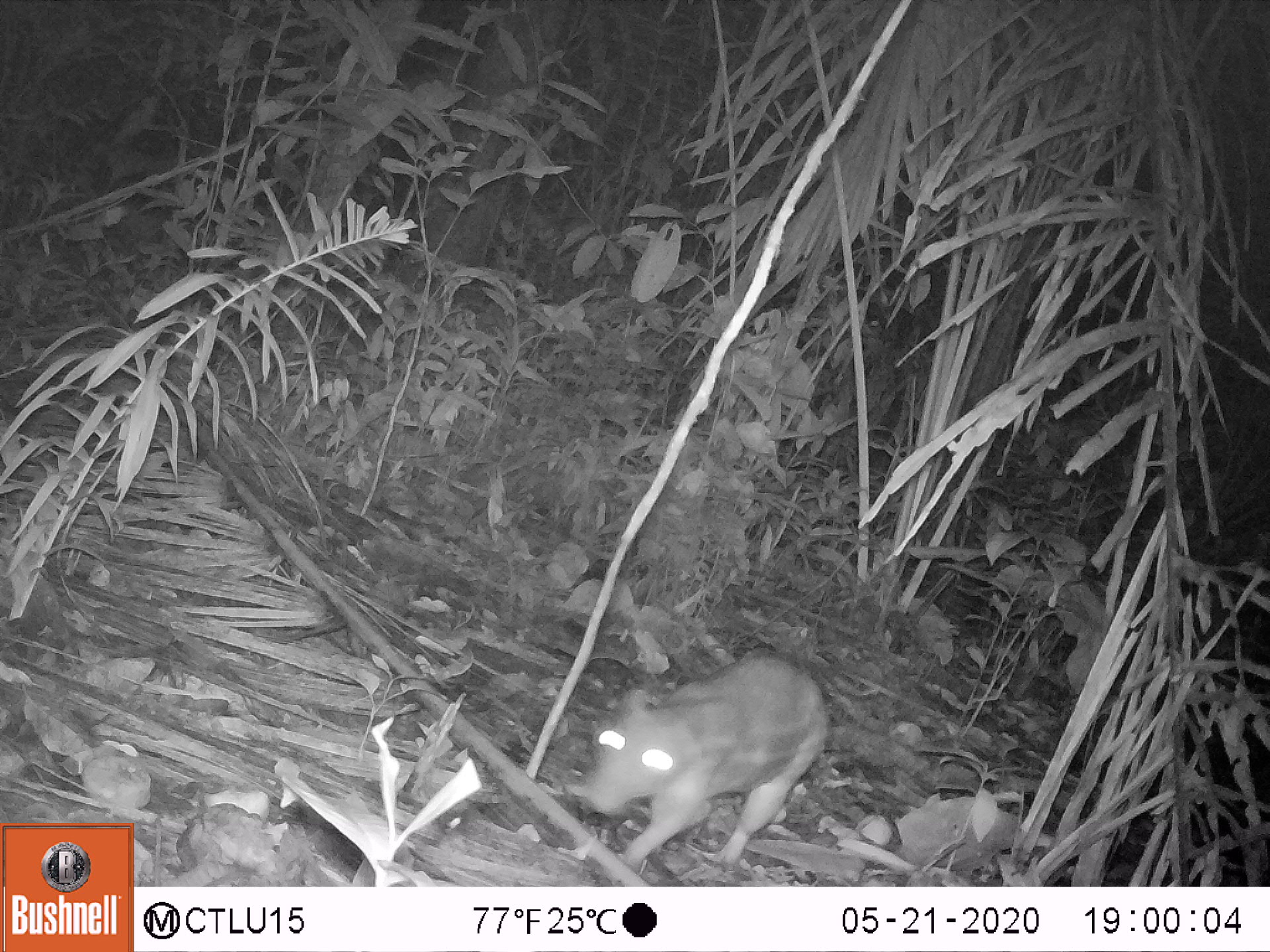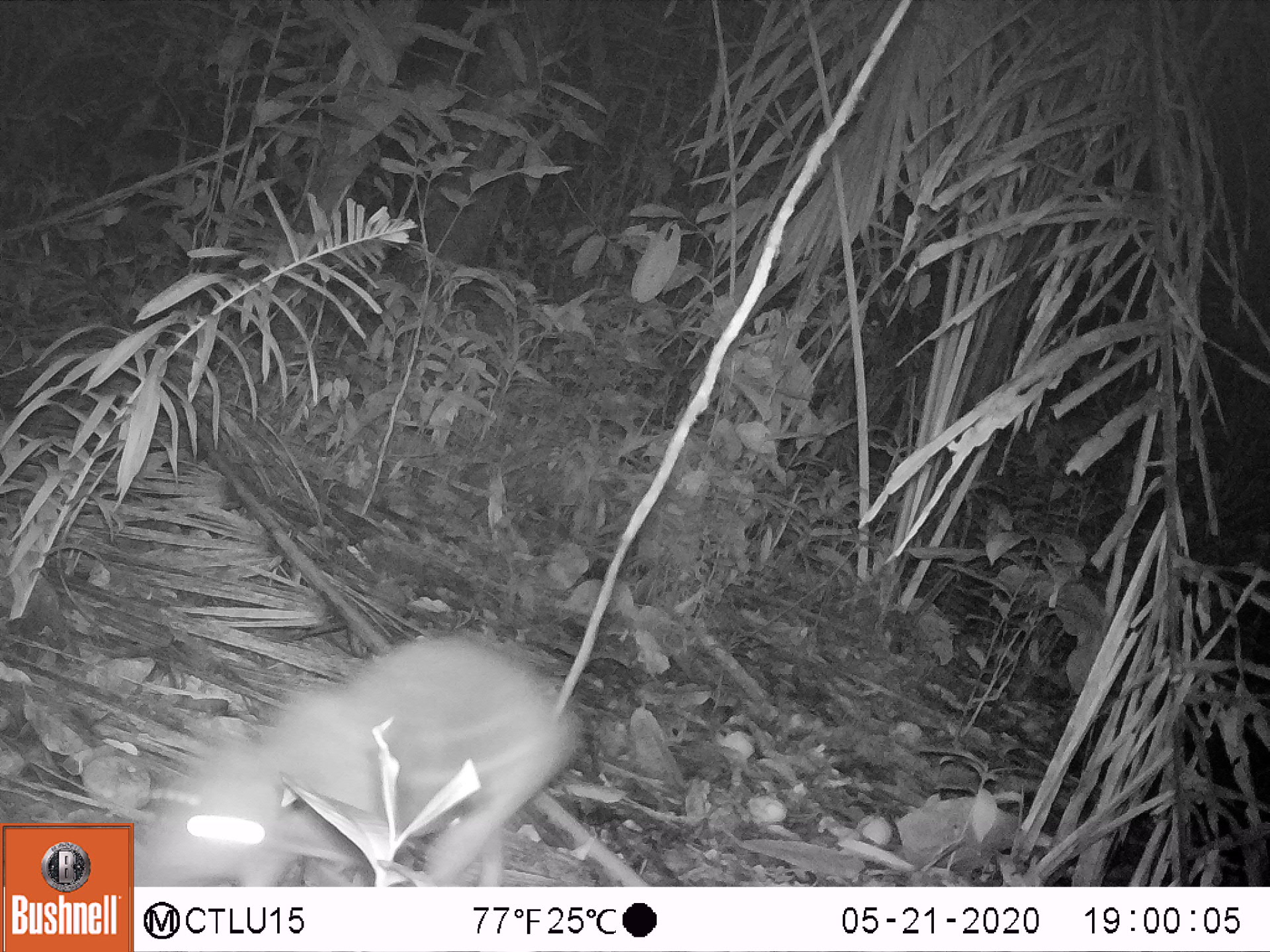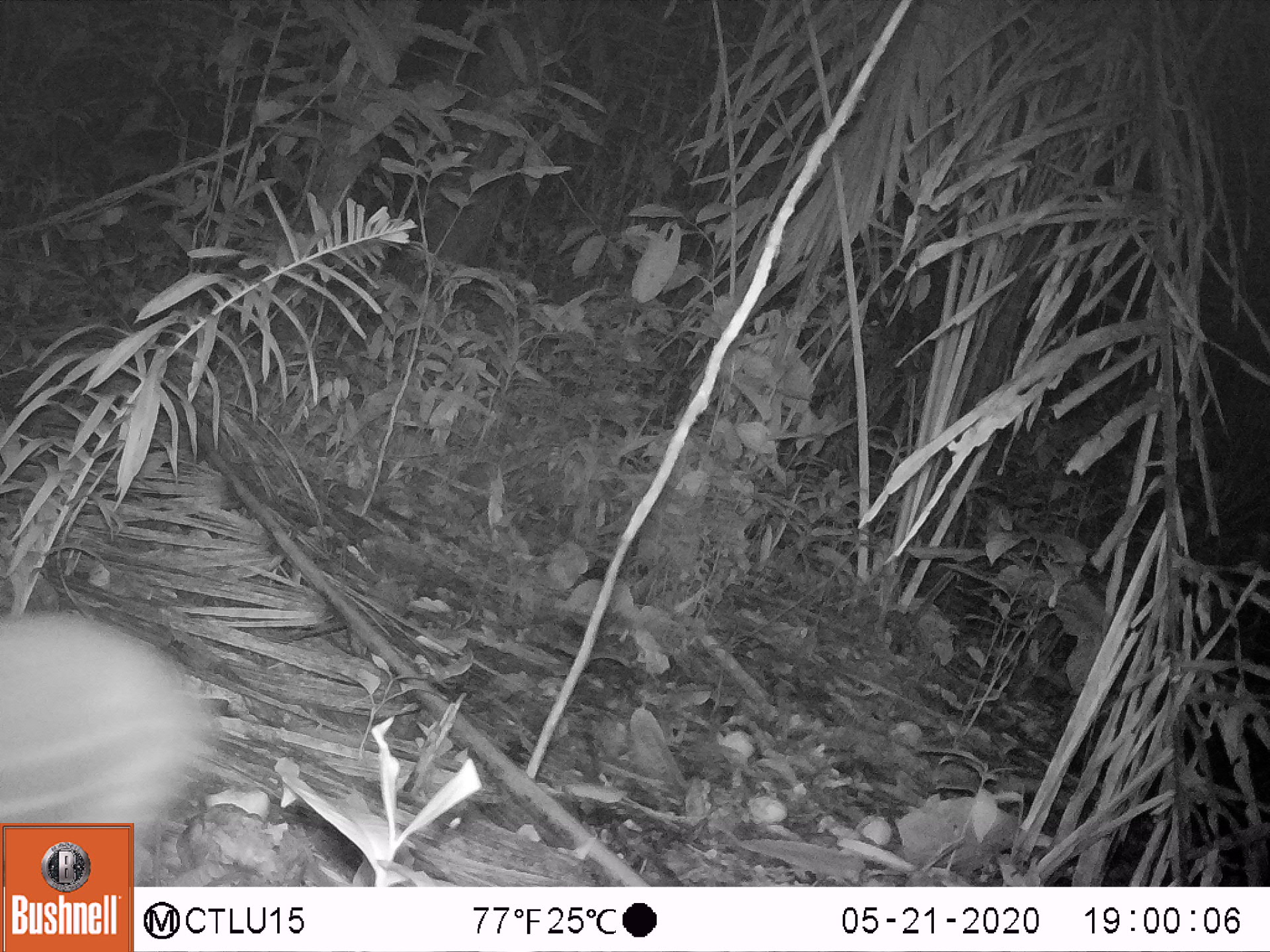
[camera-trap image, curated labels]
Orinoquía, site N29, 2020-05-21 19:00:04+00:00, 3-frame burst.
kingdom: Animalia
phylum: Chordata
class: Mammalia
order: Rodentia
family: Cuniculidae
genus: Cuniculus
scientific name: Cuniculus paca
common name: spotted paca